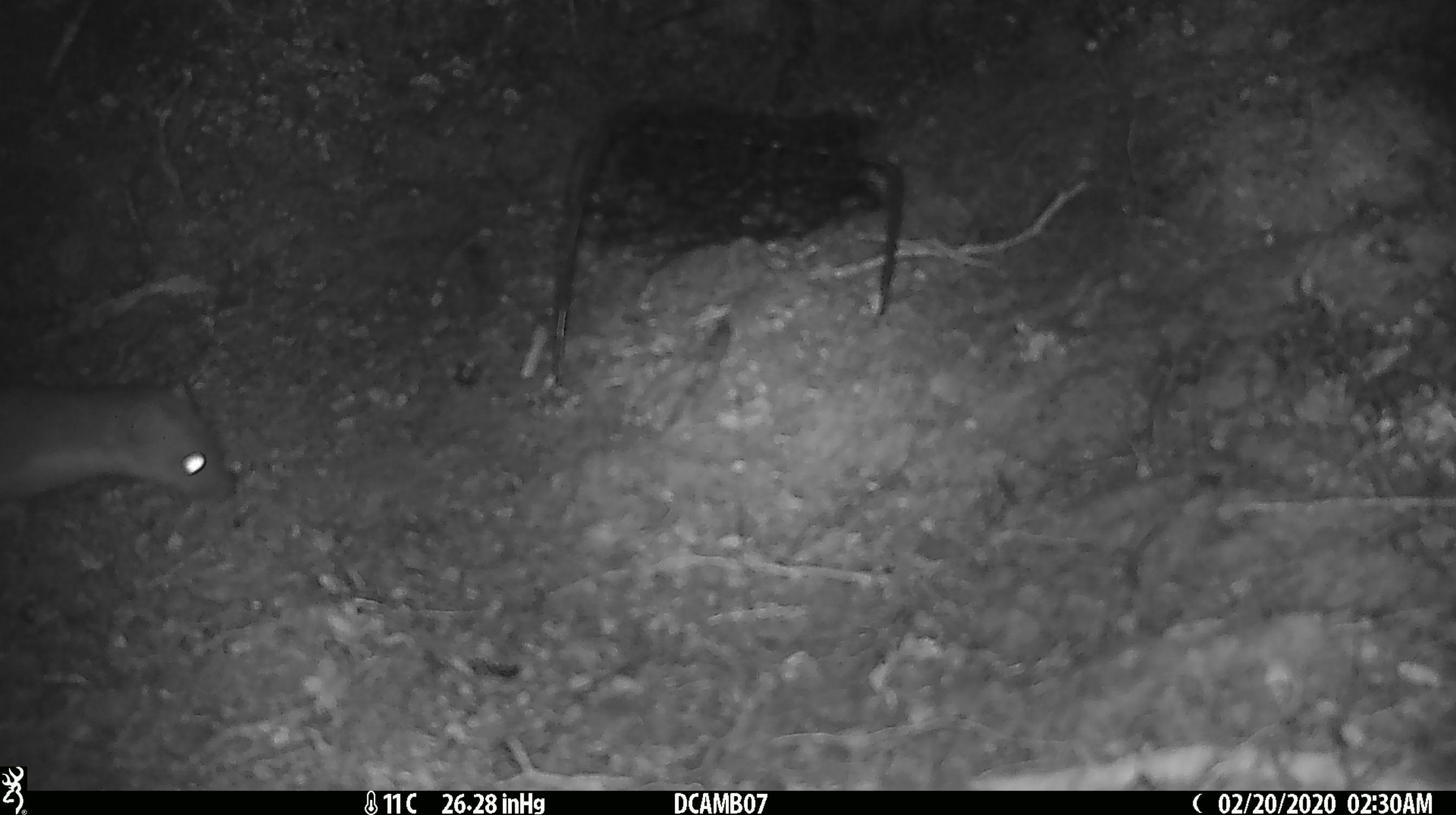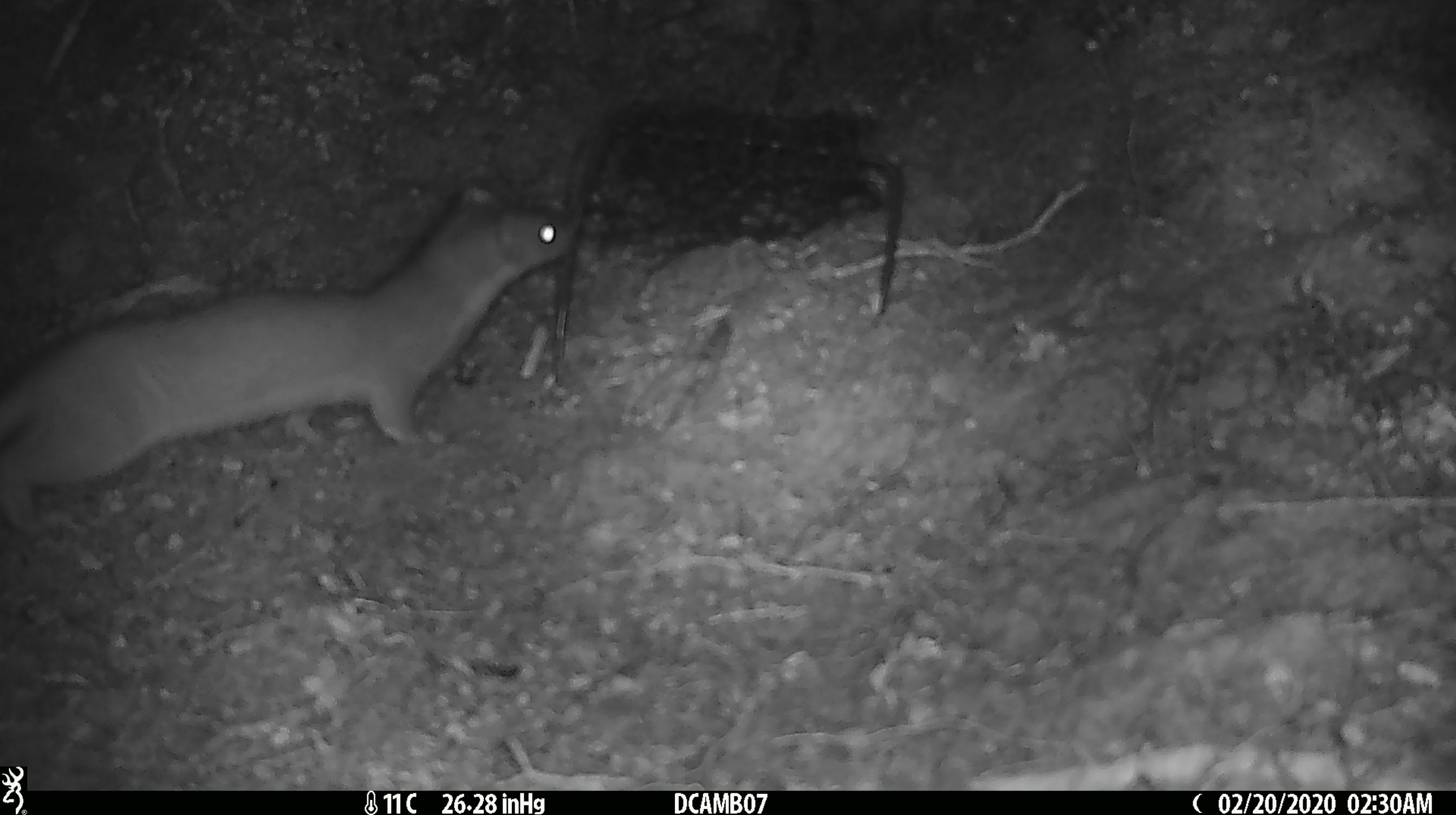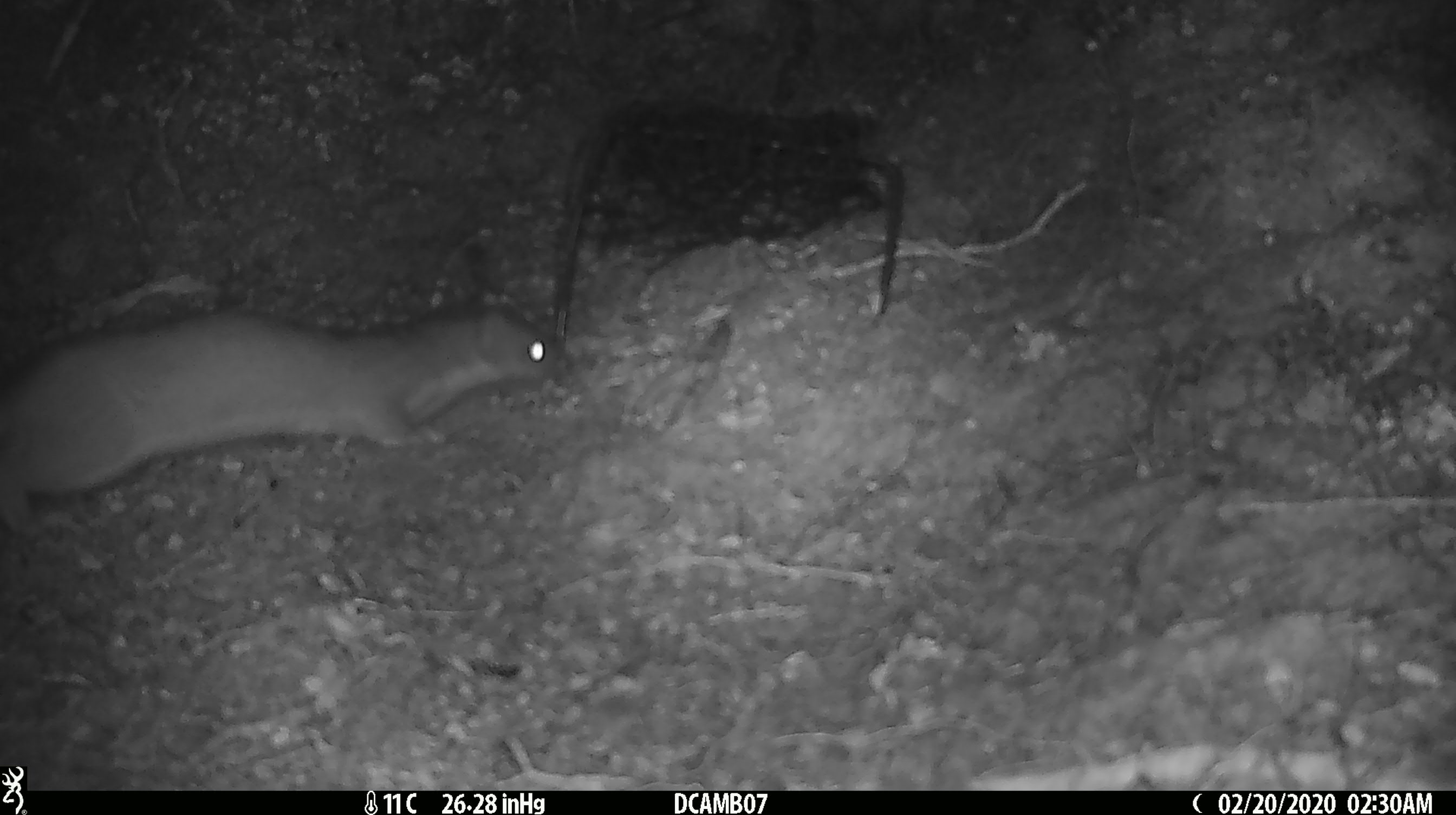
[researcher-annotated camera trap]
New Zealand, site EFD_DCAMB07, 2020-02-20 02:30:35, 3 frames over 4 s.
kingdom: Animalia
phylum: Chordata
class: Mammalia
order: Carnivora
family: Mustelidae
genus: Mustela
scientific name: Mustela erminea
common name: stoat